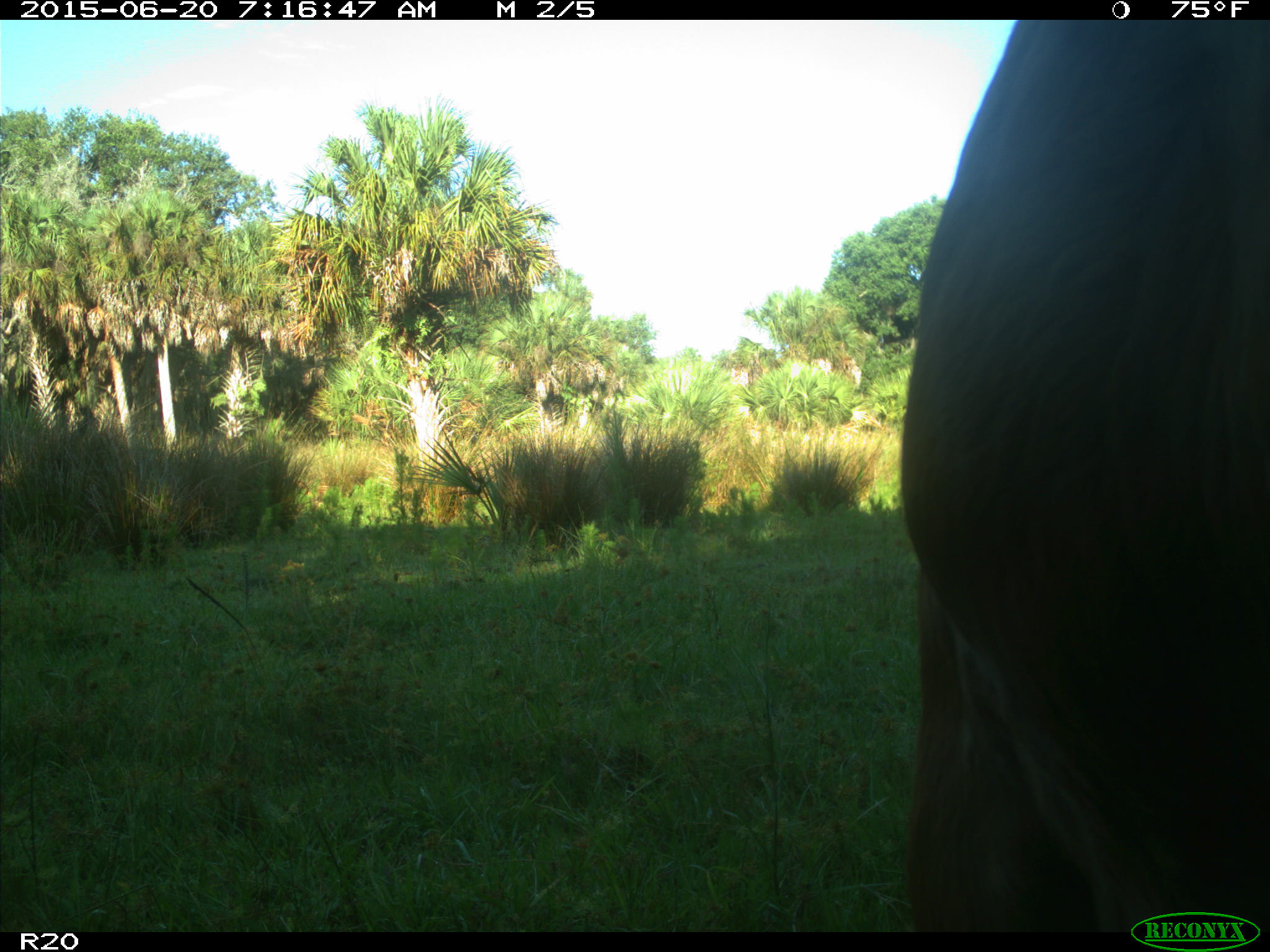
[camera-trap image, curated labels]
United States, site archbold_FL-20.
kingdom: Animalia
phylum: Chordata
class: Mammalia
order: Artiodactyla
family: Bovidae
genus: Bos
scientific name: Bos taurus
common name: domestic cow